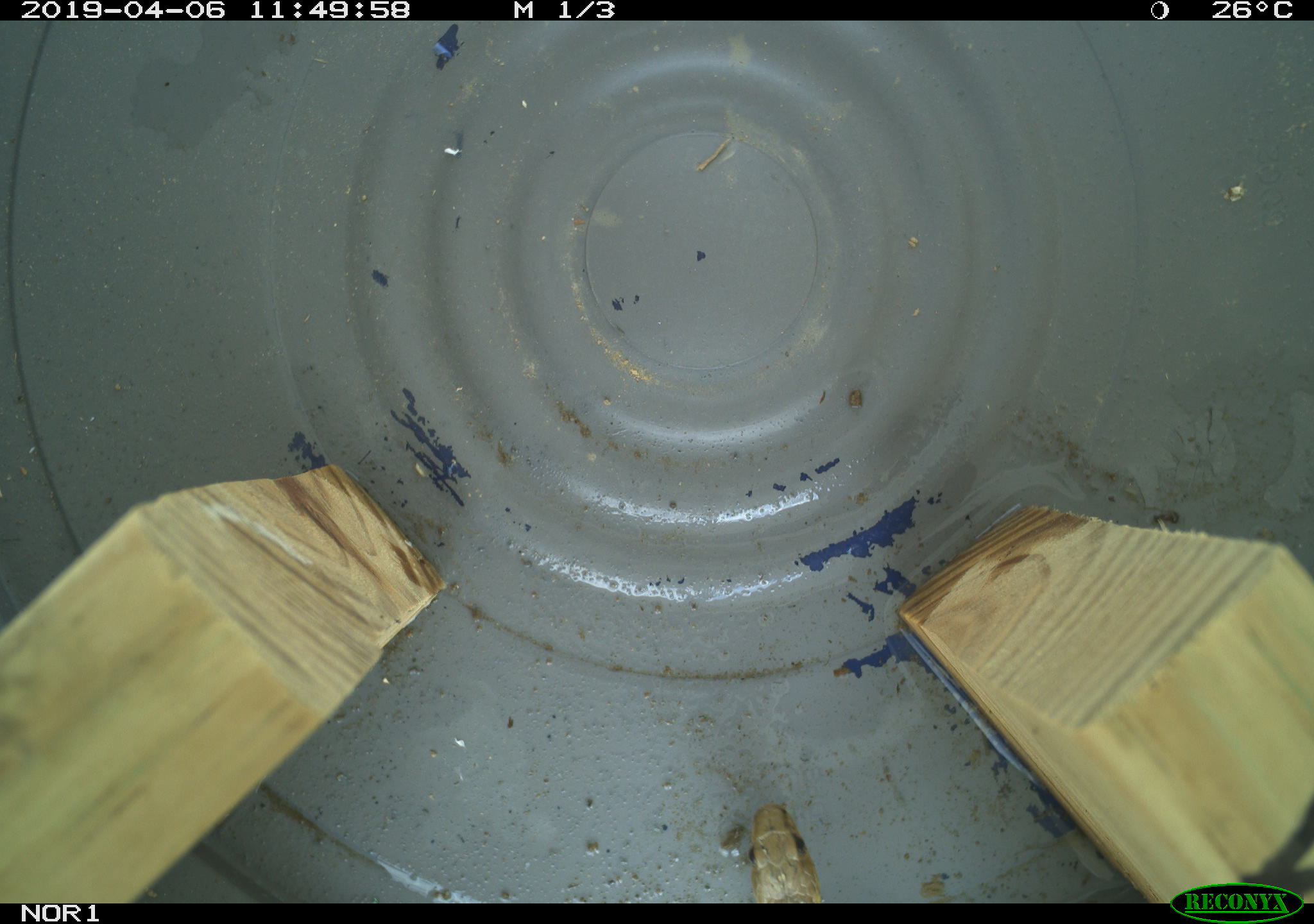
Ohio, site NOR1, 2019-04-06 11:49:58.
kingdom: Animalia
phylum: Chordata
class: Reptilia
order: Squamata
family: Colubridae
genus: Thamnophis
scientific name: Thamnophis sirtalis sirtalis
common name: eastern gartersnake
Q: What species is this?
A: Eastern gartersnake (Thamnophis sirtalis sirtalis).